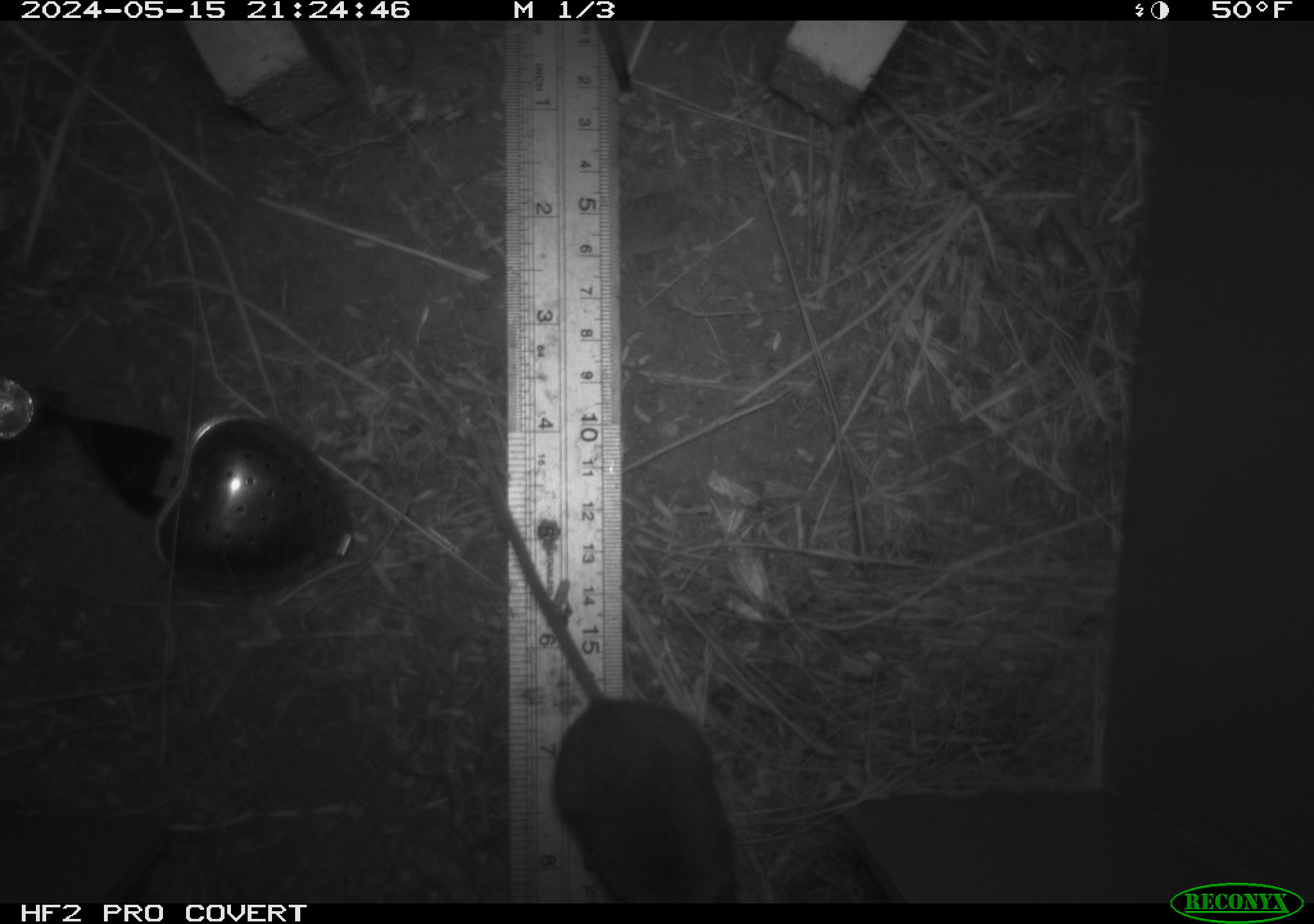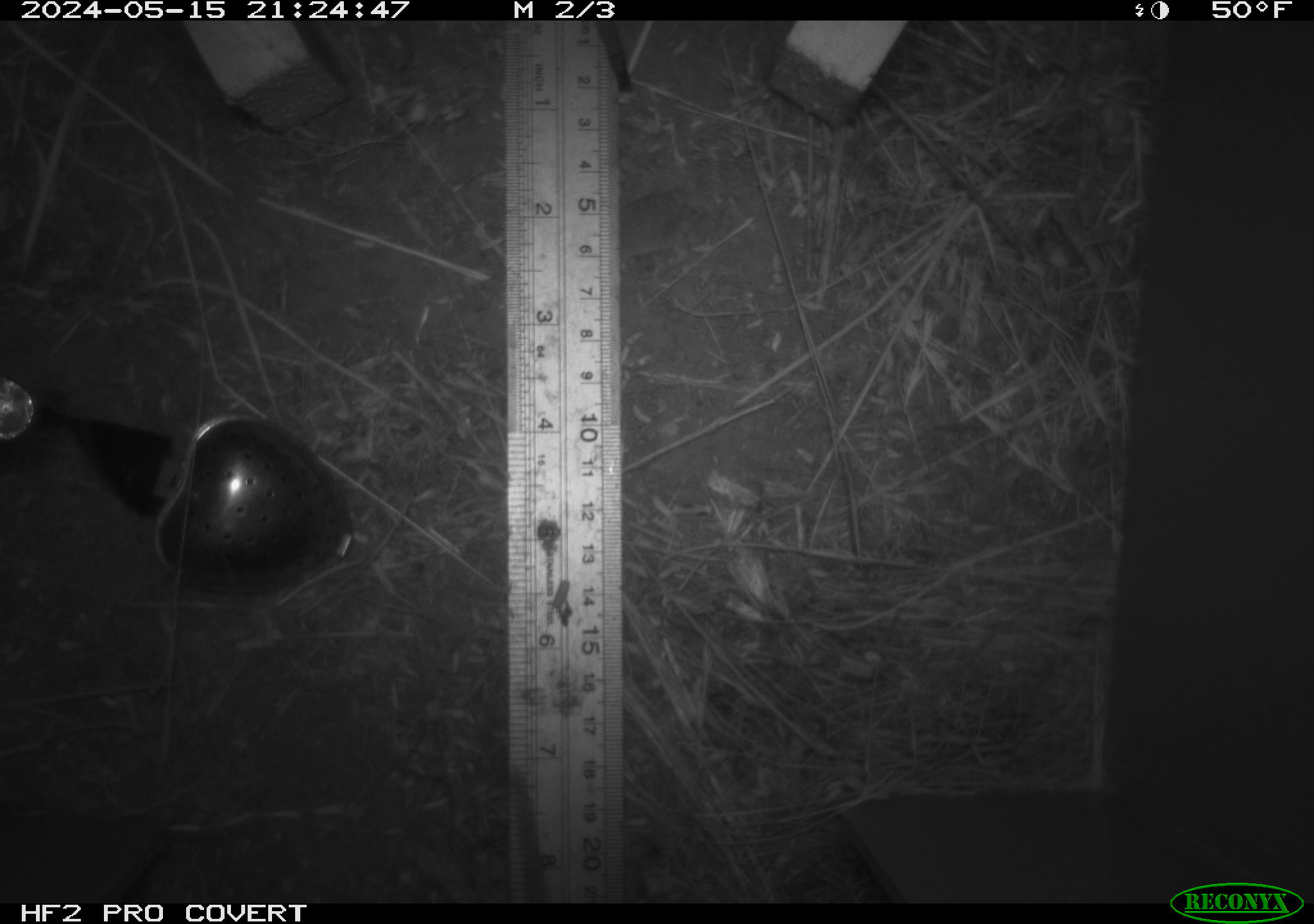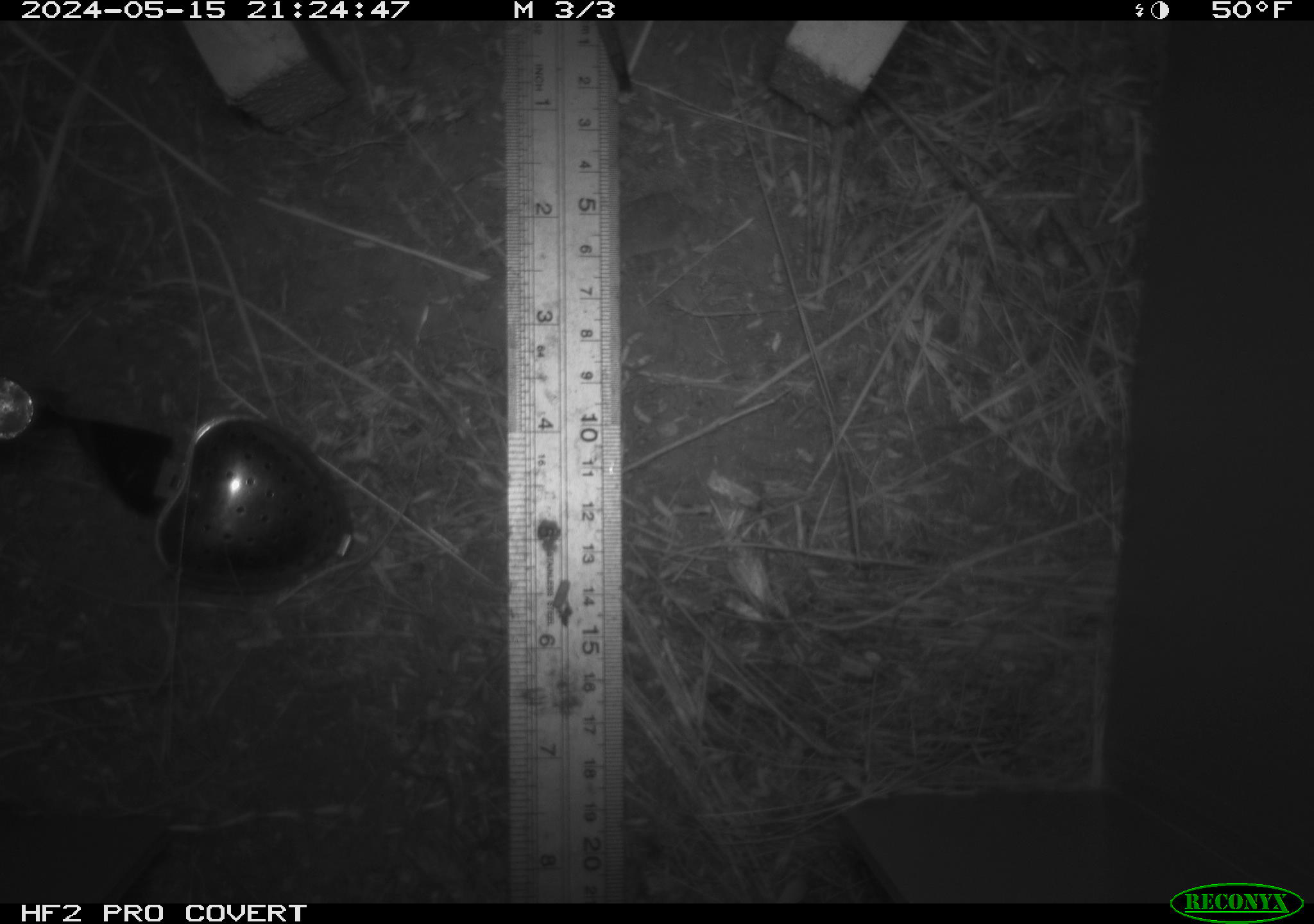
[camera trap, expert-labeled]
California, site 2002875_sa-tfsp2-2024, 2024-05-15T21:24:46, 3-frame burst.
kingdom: Animalia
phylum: Chordata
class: Mammalia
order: Rodentia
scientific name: Rodentia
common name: mouse species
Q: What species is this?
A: Mouse species (Rodentia).